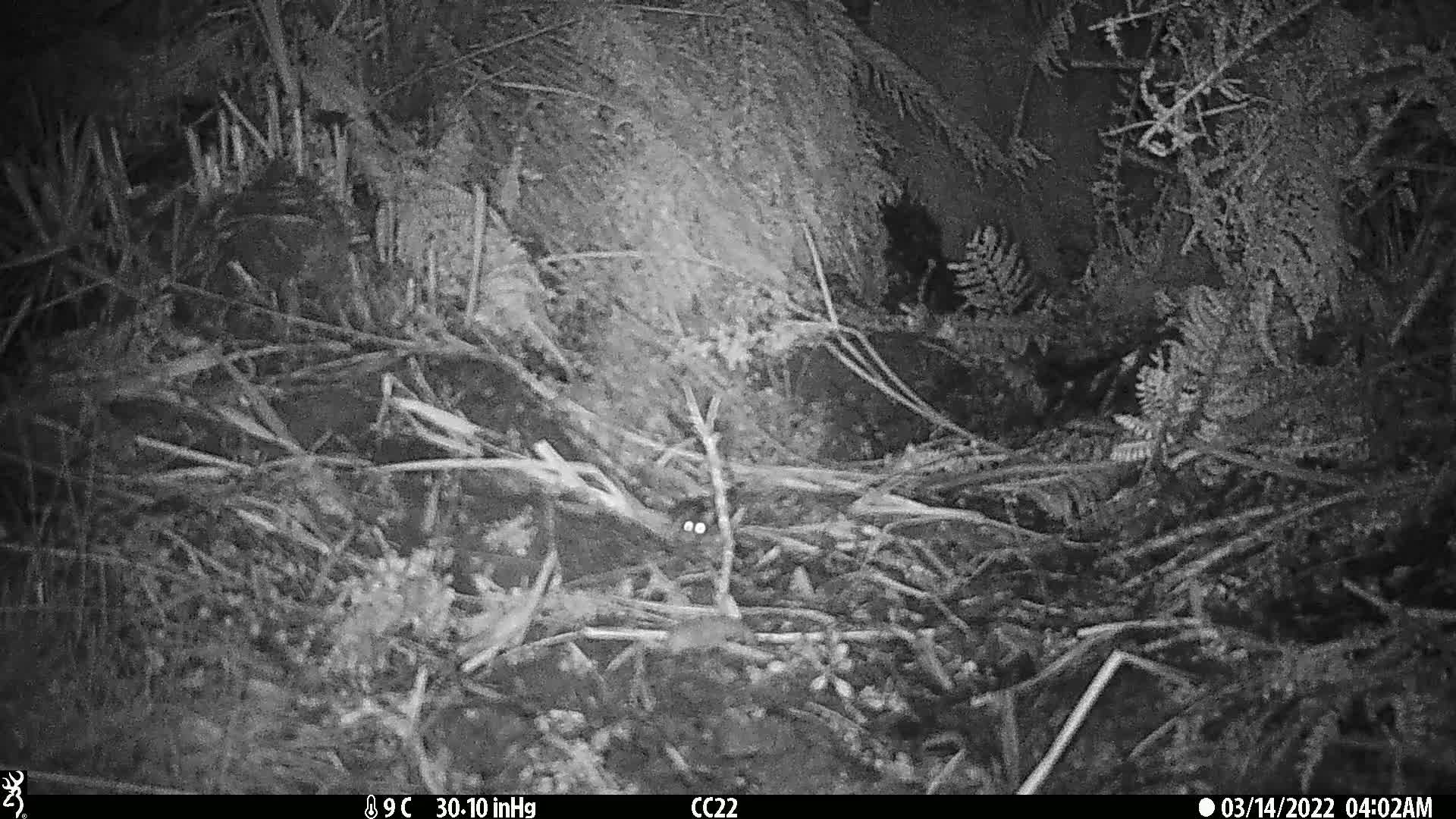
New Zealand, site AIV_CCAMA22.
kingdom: Animalia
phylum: Chordata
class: Mammalia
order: Rodentia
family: Muridae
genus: Mus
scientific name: Mus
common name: mouse